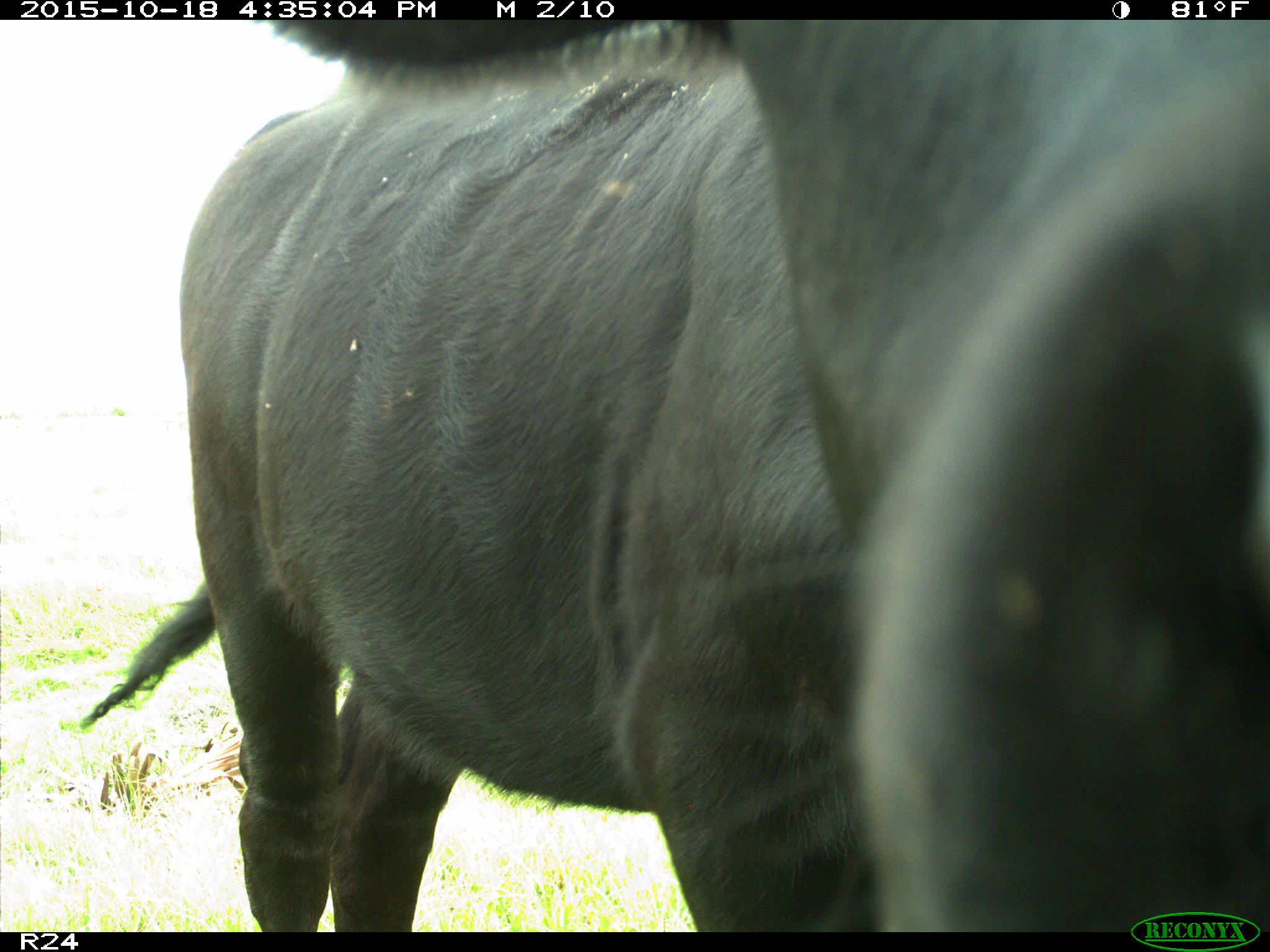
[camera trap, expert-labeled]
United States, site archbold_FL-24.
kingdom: Animalia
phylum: Chordata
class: Mammalia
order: Artiodactyla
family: Bovidae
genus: Bos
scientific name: Bos taurus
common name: domestic cow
Bos taurus (domestic cow).